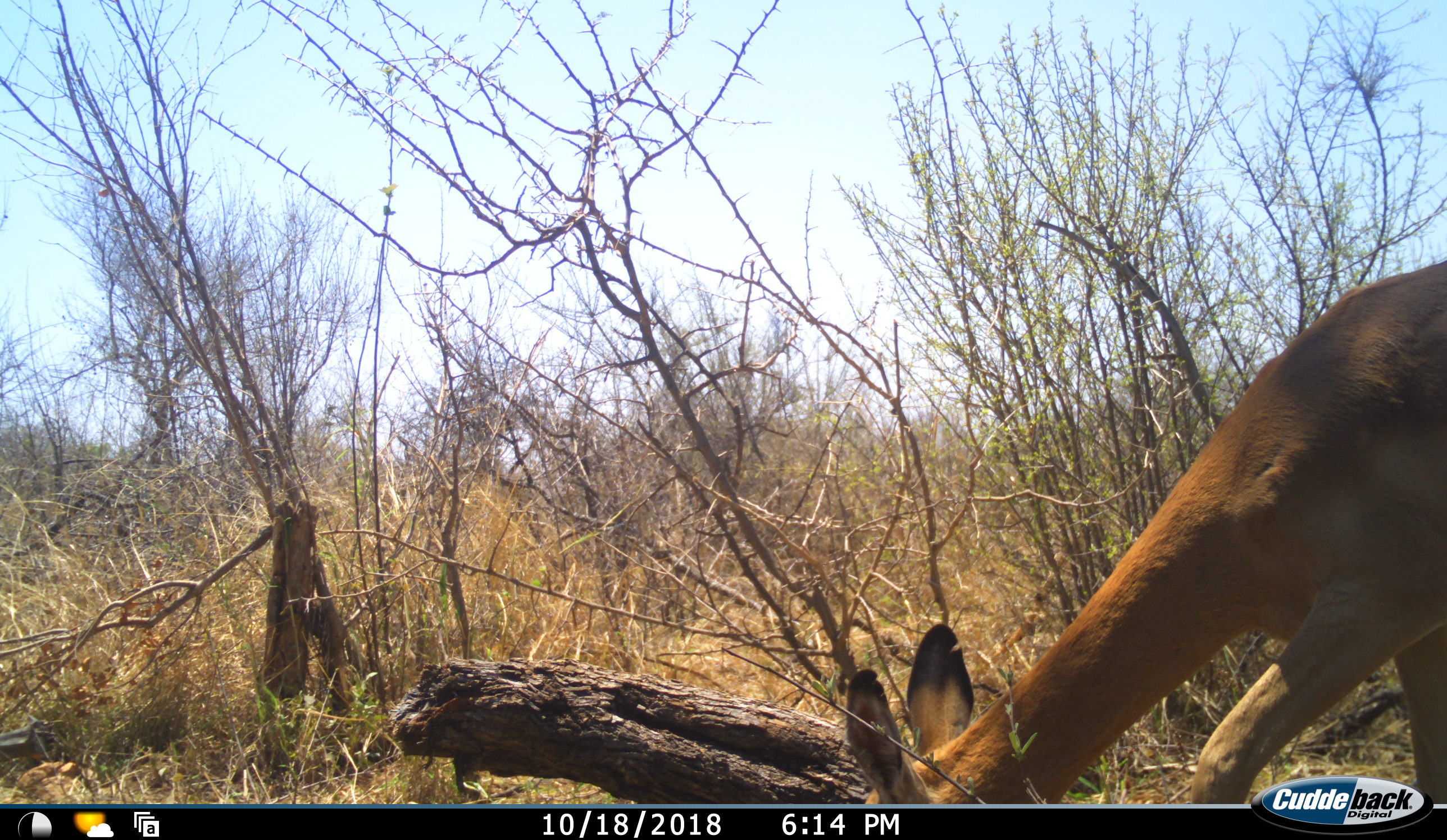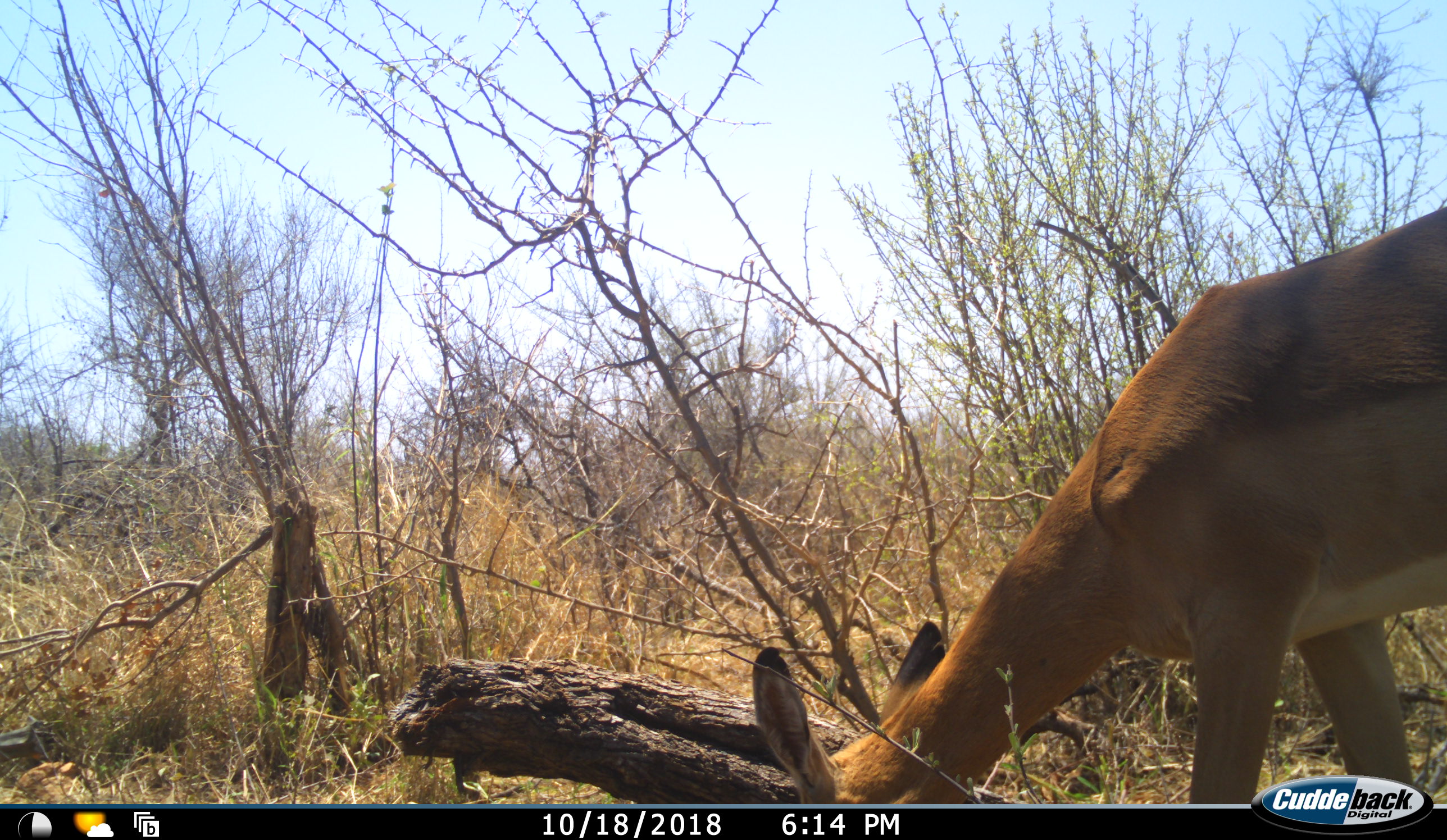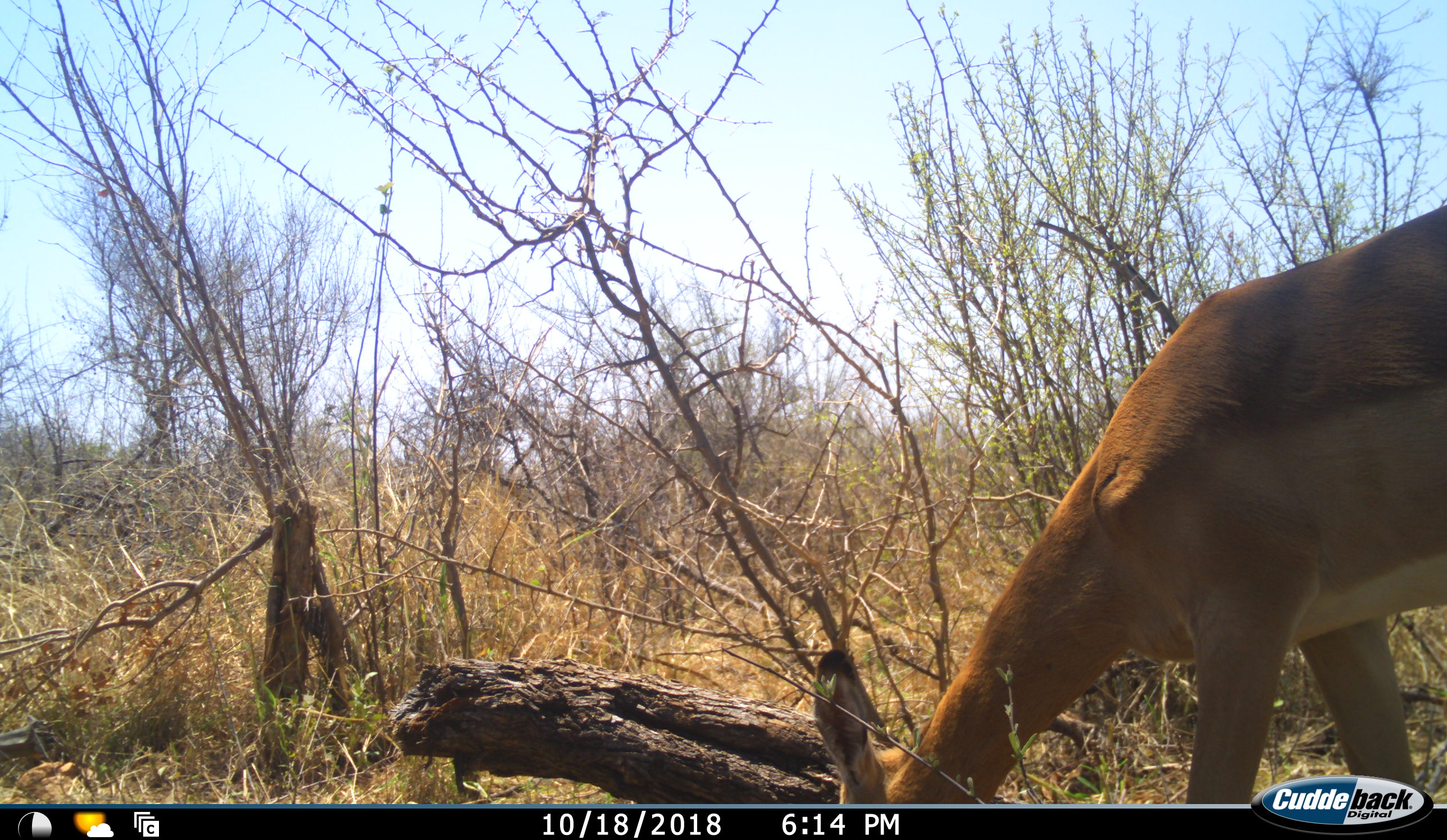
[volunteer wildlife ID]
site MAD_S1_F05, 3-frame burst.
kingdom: Animalia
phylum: Chordata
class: Mammalia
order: Artiodactyla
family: Bovidae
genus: Aepyceros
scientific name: Aepyceros melampus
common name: impala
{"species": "impala (Aepyceros melampus)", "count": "1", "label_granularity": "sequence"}